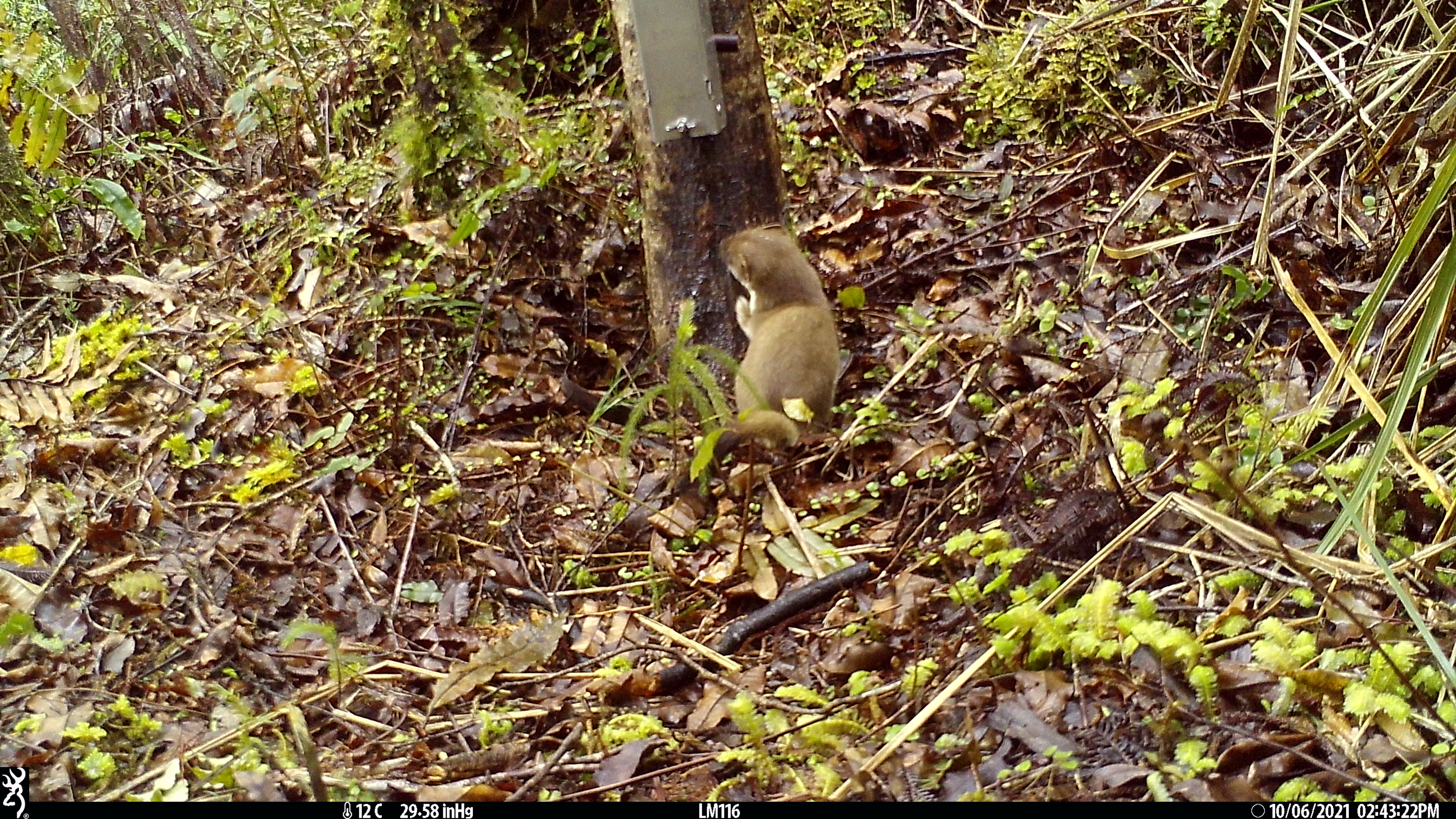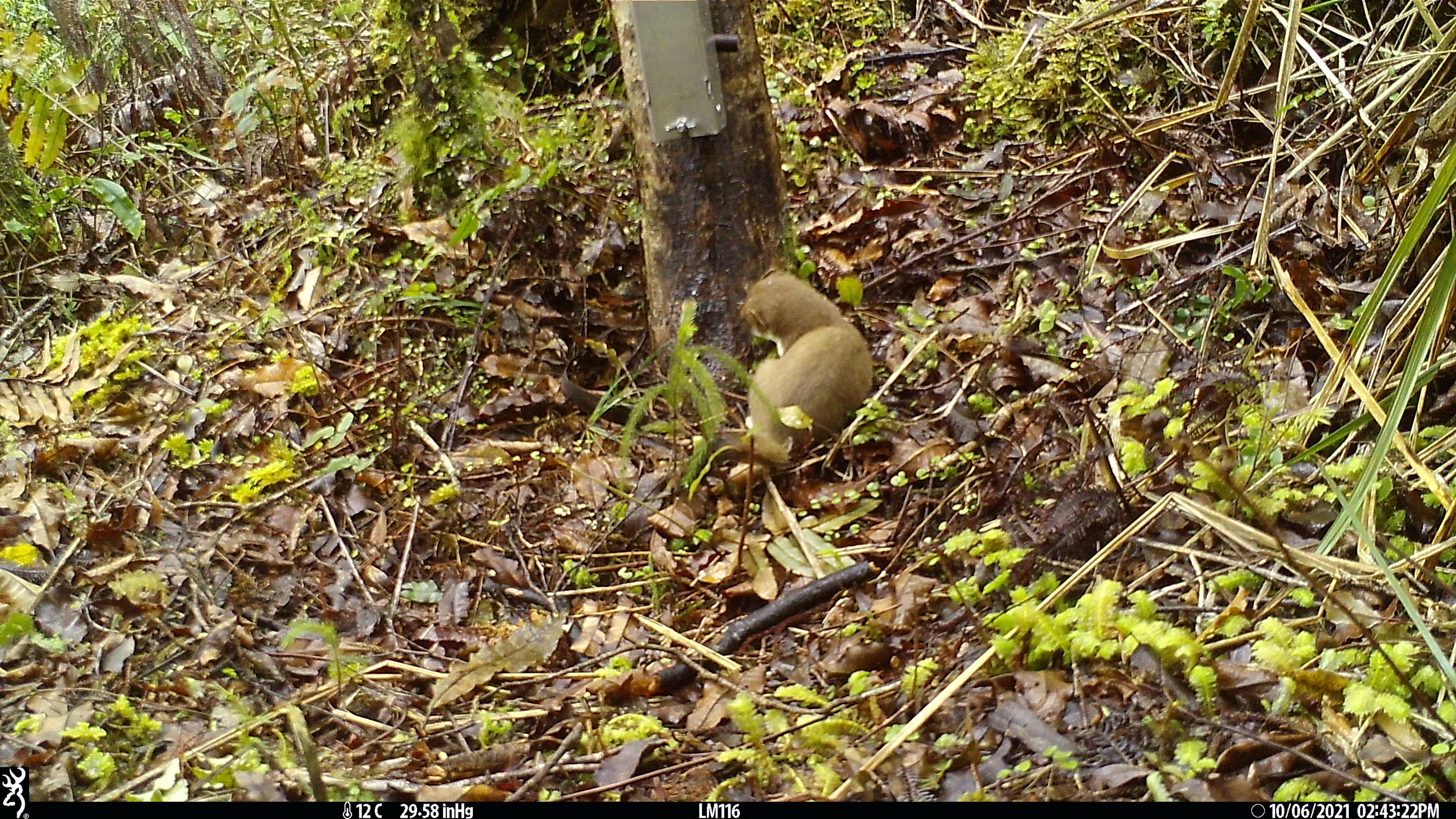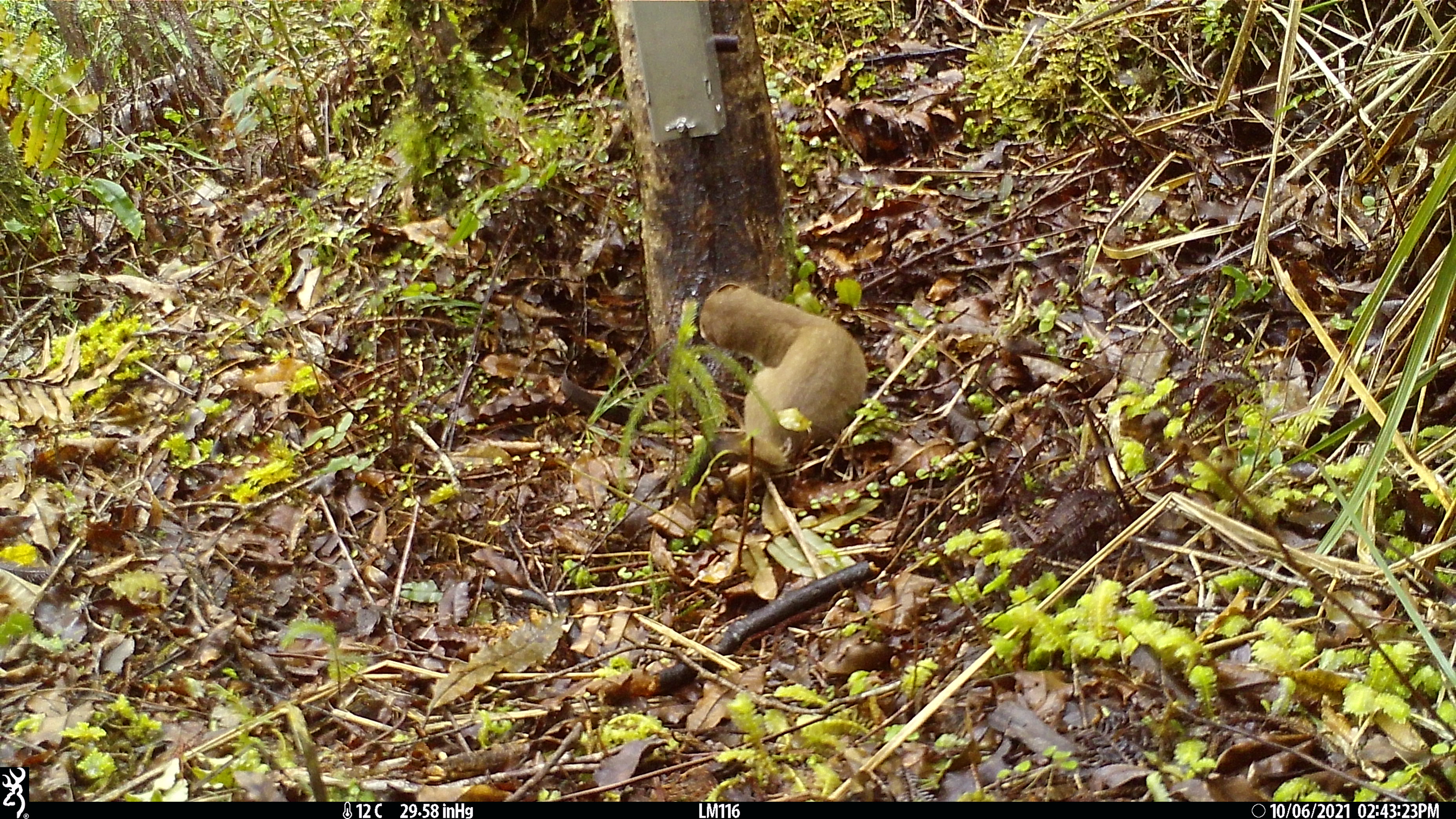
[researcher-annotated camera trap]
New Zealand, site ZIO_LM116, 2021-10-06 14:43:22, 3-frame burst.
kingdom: Animalia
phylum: Chordata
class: Mammalia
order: Carnivora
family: Mustelidae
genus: Mustela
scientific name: Mustela erminea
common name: stoat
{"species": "stoat (Mustela erminea)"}